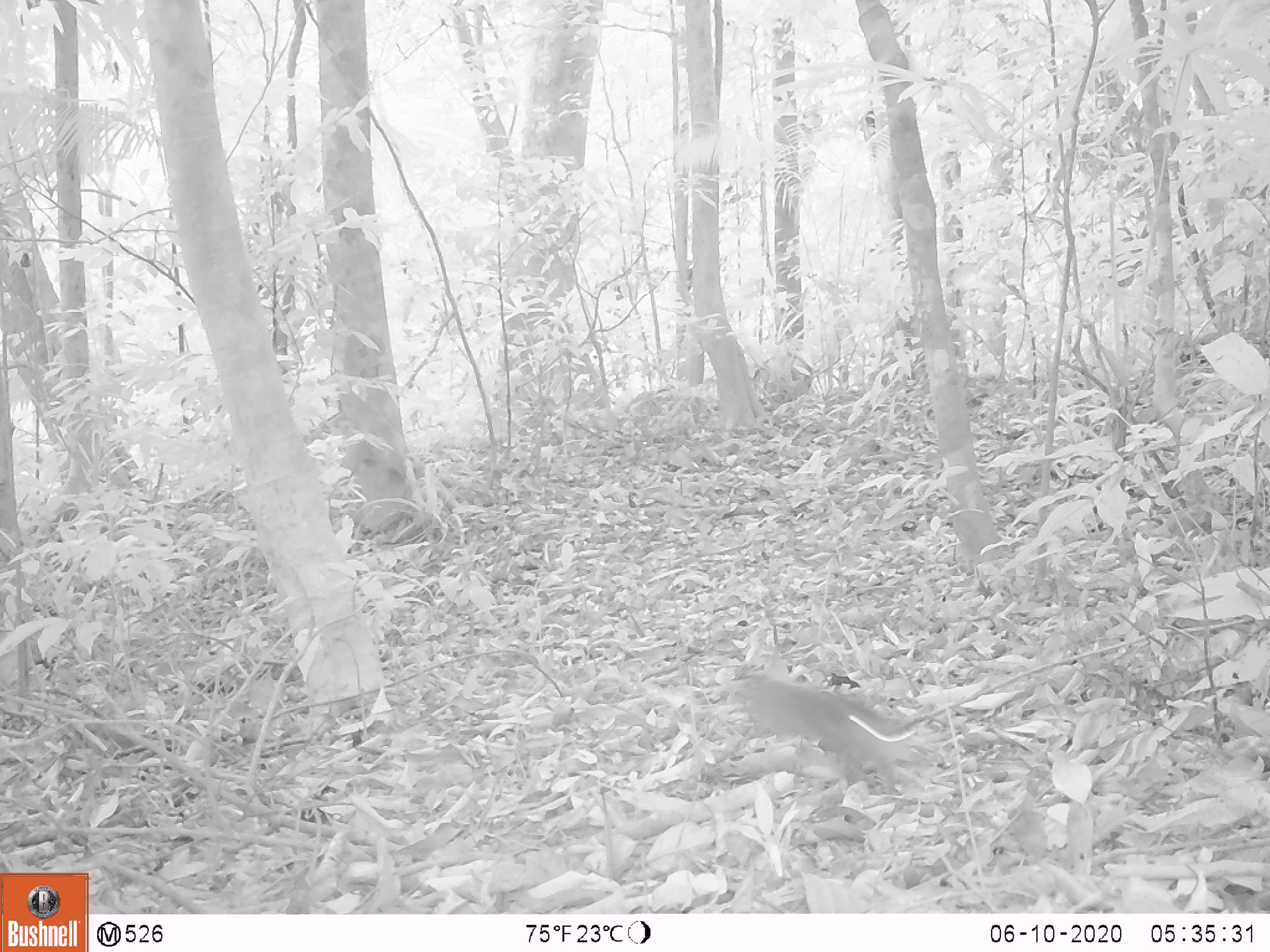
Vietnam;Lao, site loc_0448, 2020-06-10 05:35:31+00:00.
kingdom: Animalia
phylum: Chordata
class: Mammalia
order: Rodentia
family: Sciuridae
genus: Dremomys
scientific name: Dremomys rufigenis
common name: red-cheeked squirrel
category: red cheeked squirrel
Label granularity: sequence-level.